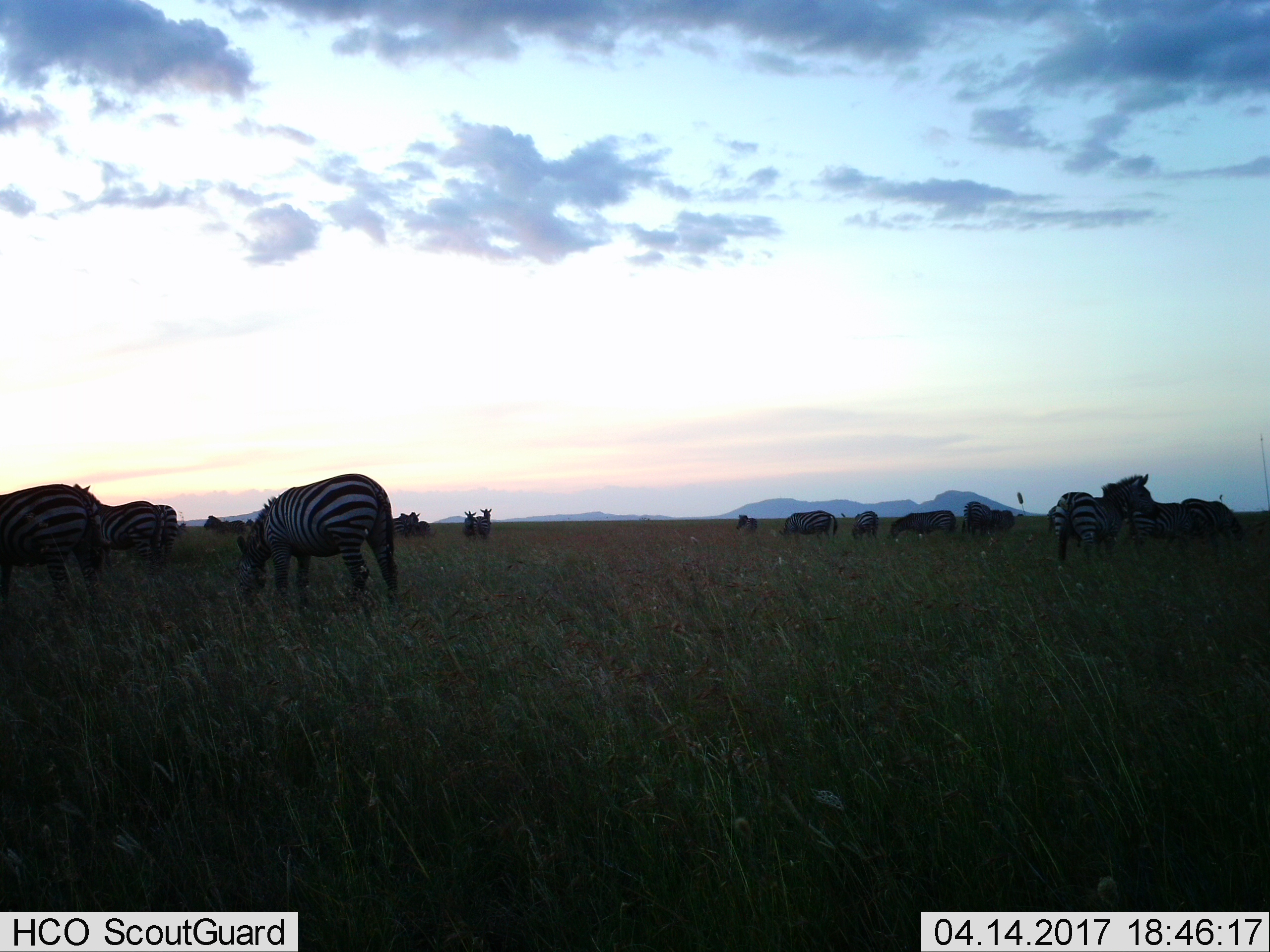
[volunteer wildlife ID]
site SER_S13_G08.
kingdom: Animalia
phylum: Chordata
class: Mammalia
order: Perissodactyla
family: Equidae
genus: Equus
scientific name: Equus quagga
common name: plains zebra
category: zebraplains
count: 11-50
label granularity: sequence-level